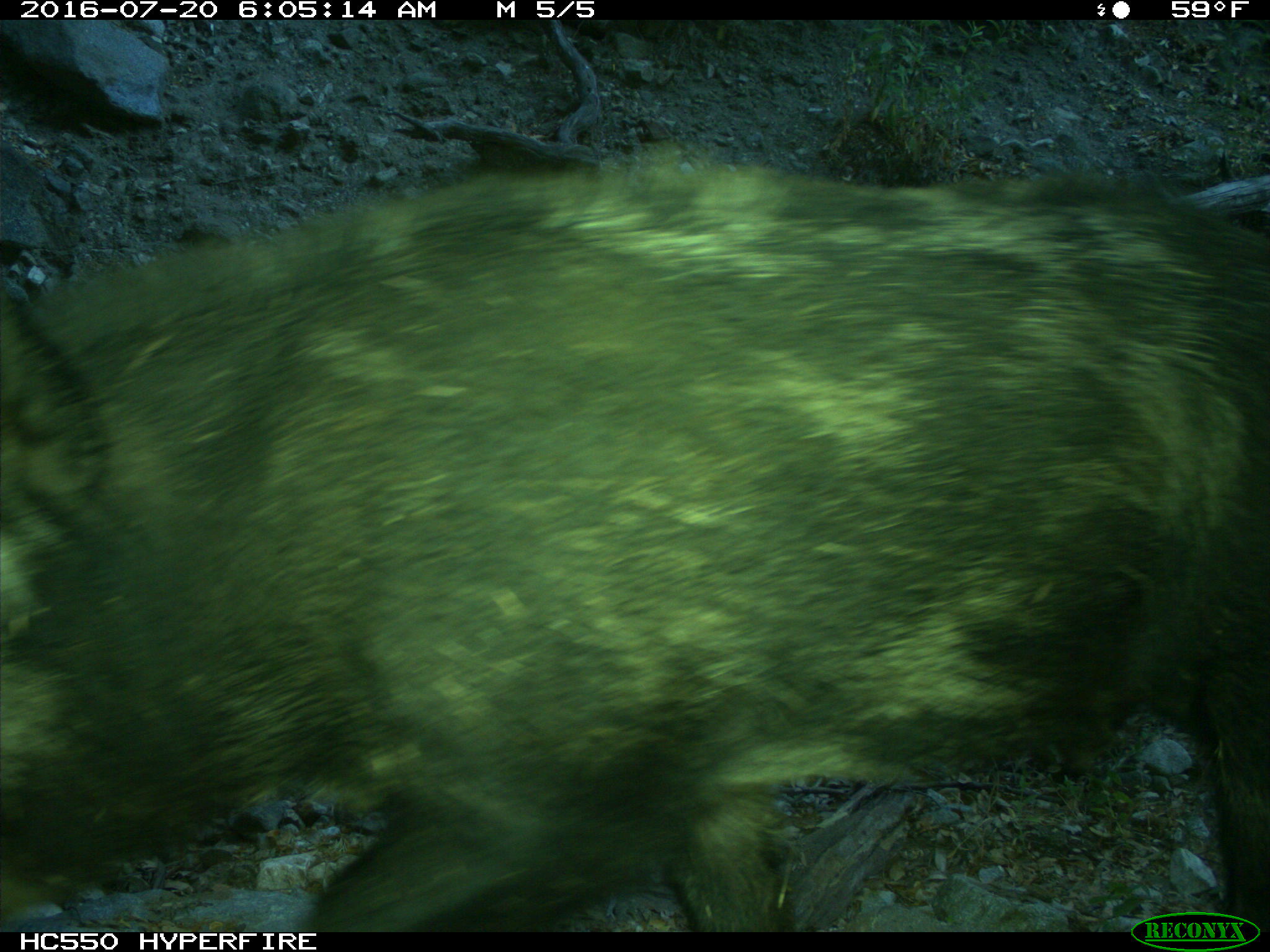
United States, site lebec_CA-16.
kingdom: Animalia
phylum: Chordata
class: Mammalia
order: Artiodactyla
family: Suidae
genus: Sus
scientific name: Sus scrofa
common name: wild boar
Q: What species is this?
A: Sus scrofa (wild boar).